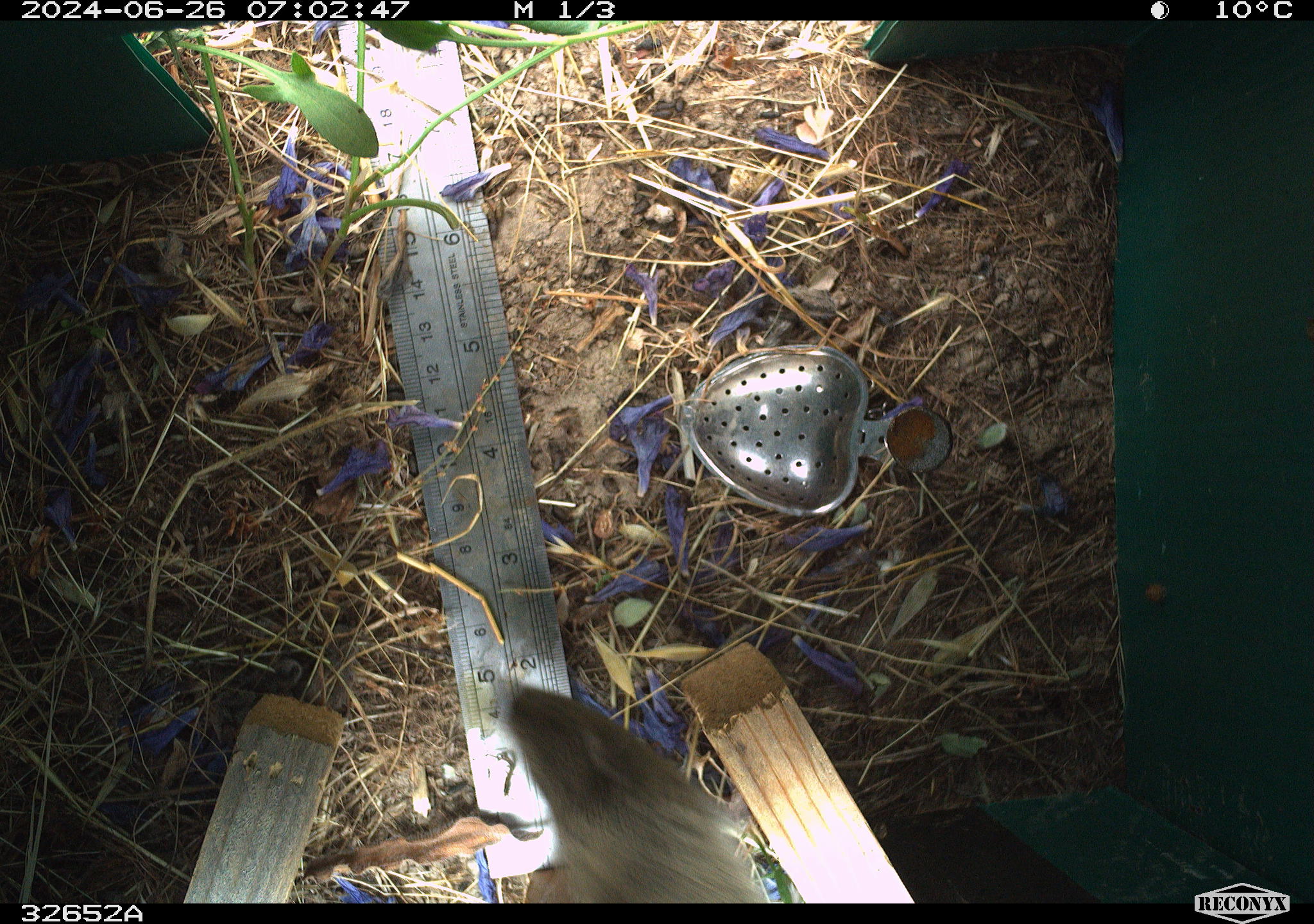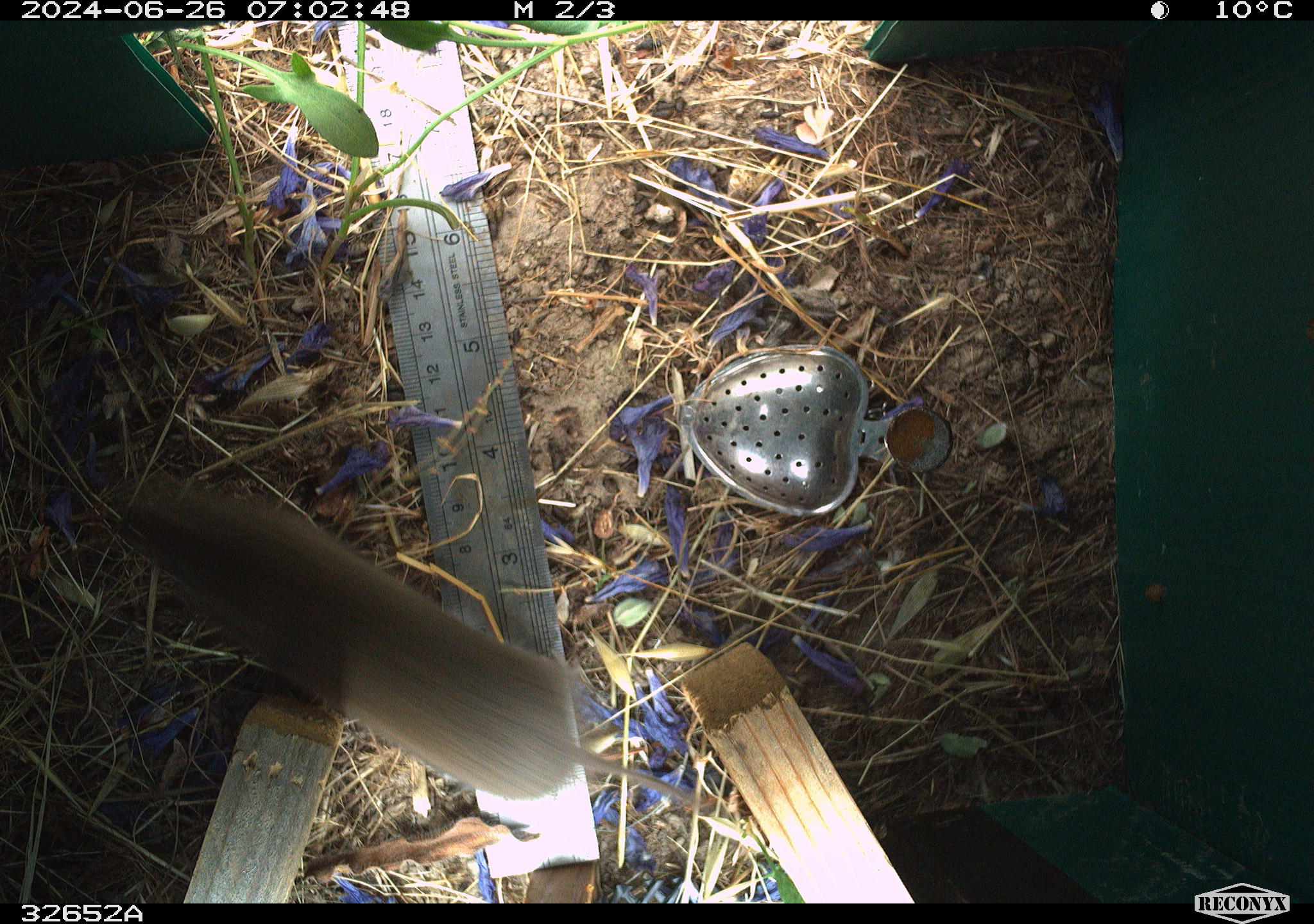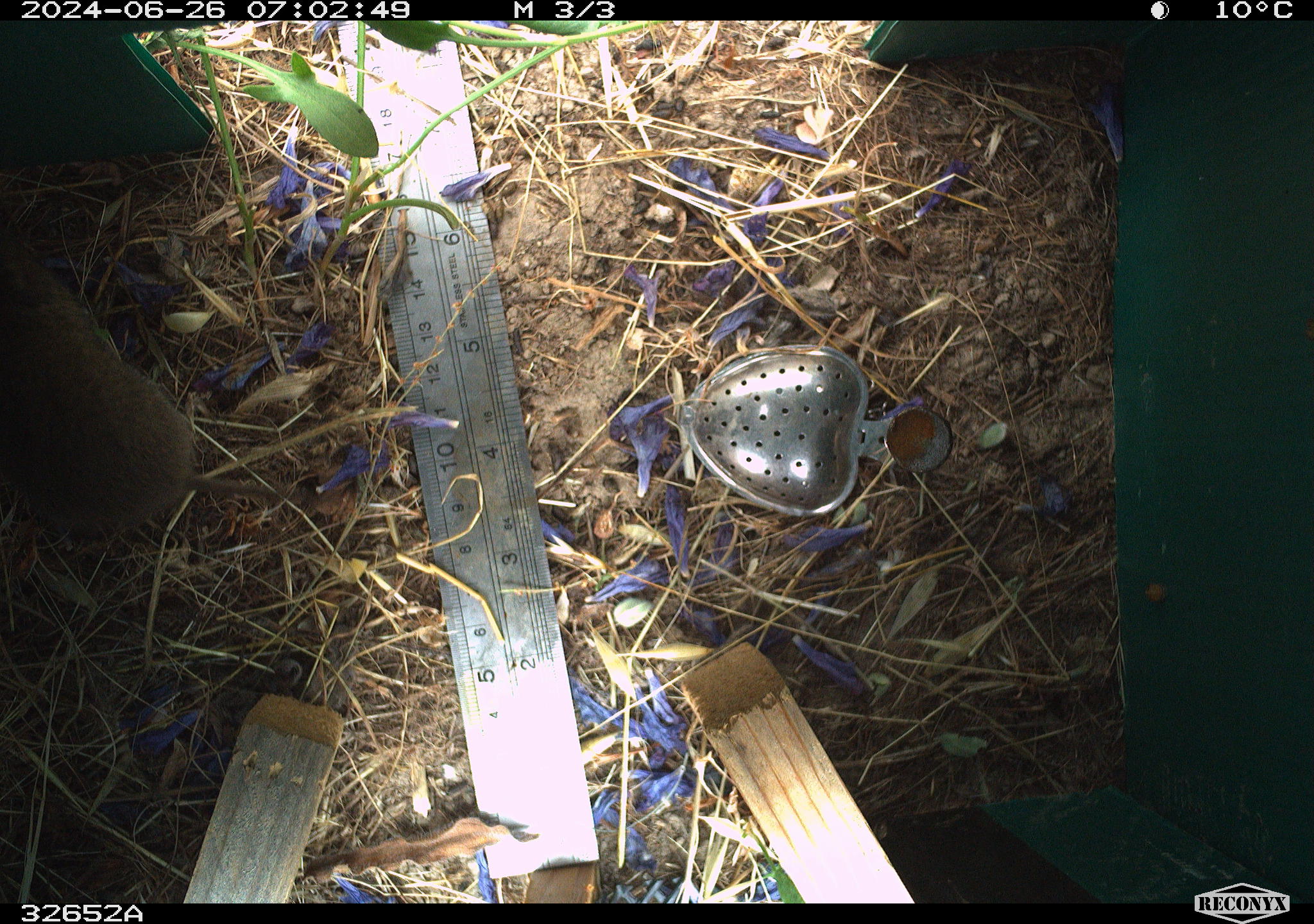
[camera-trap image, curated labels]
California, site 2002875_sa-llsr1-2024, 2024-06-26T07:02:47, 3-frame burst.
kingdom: Animalia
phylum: Chordata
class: Mammalia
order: Rodentia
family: Cricetidae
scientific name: Arvicolinae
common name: voles, lemmings, and muskrats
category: arvicolinae subfamily